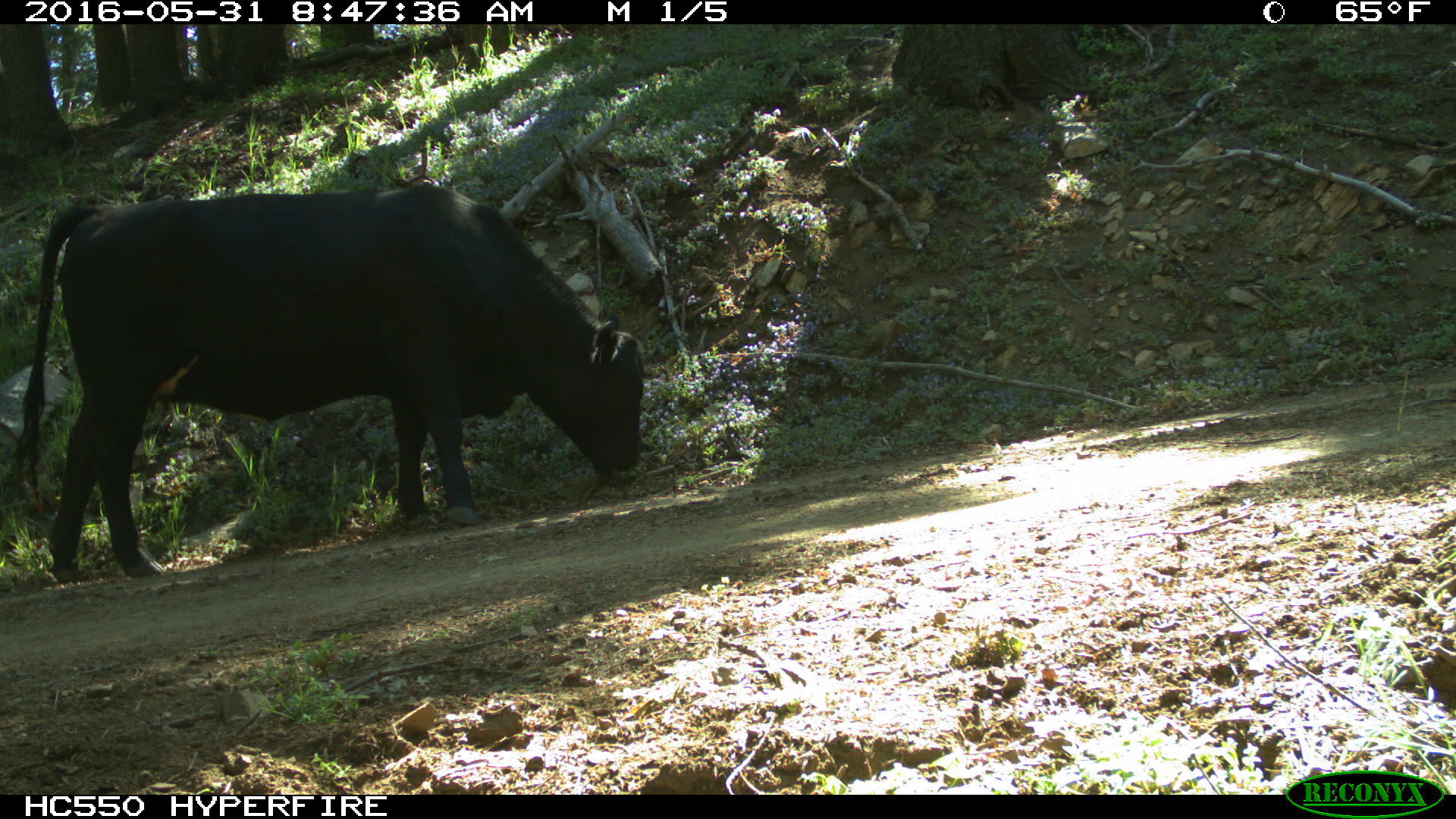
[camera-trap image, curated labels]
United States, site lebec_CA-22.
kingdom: Animalia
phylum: Chordata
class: Mammalia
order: Artiodactyla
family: Bovidae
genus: Bos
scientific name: Bos taurus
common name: domestic cow